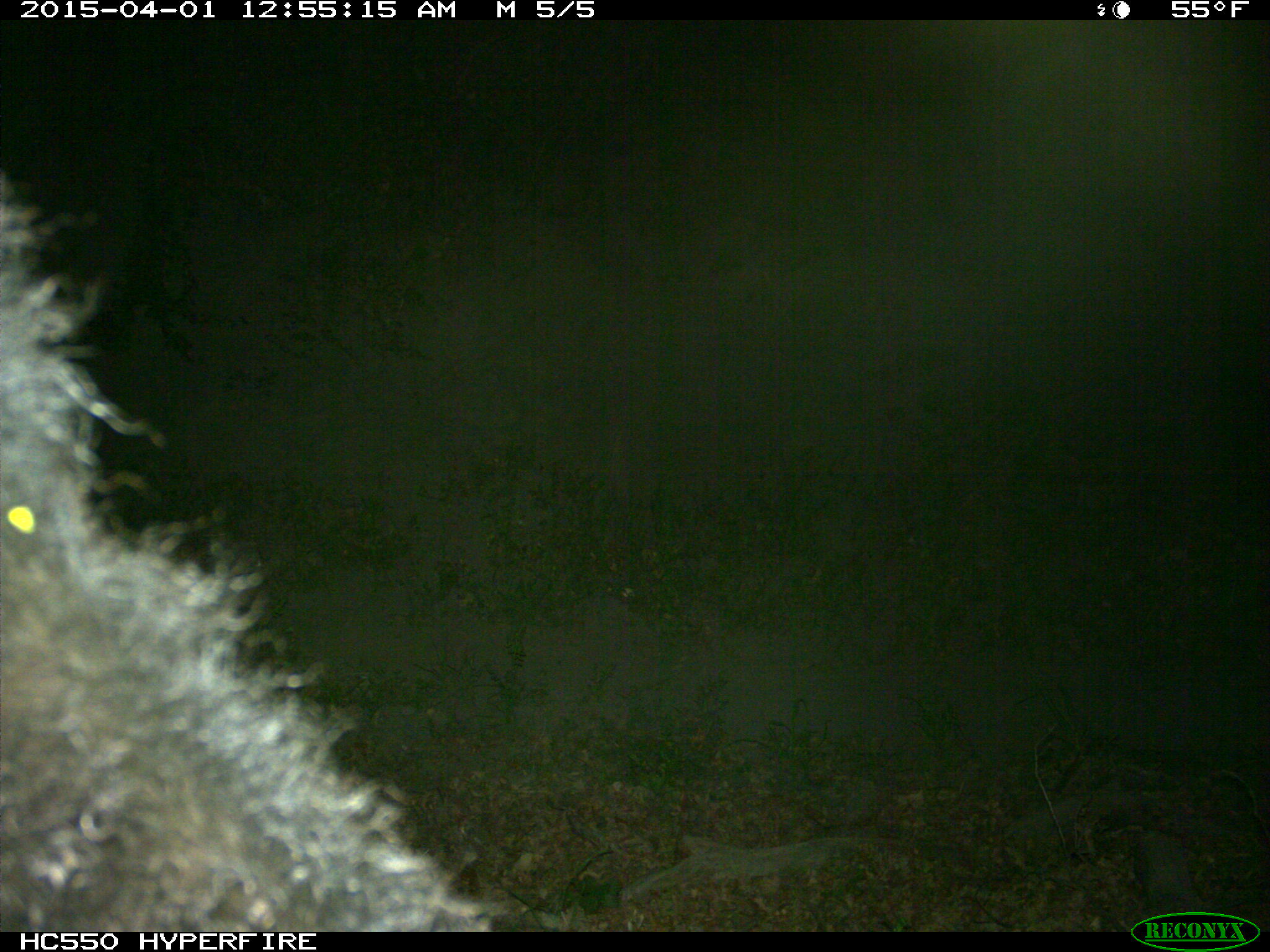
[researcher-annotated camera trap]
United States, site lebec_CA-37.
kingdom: Animalia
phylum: Chordata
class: Mammalia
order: Artiodactyla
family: Bovidae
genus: Bos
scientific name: Bos taurus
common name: domestic cow